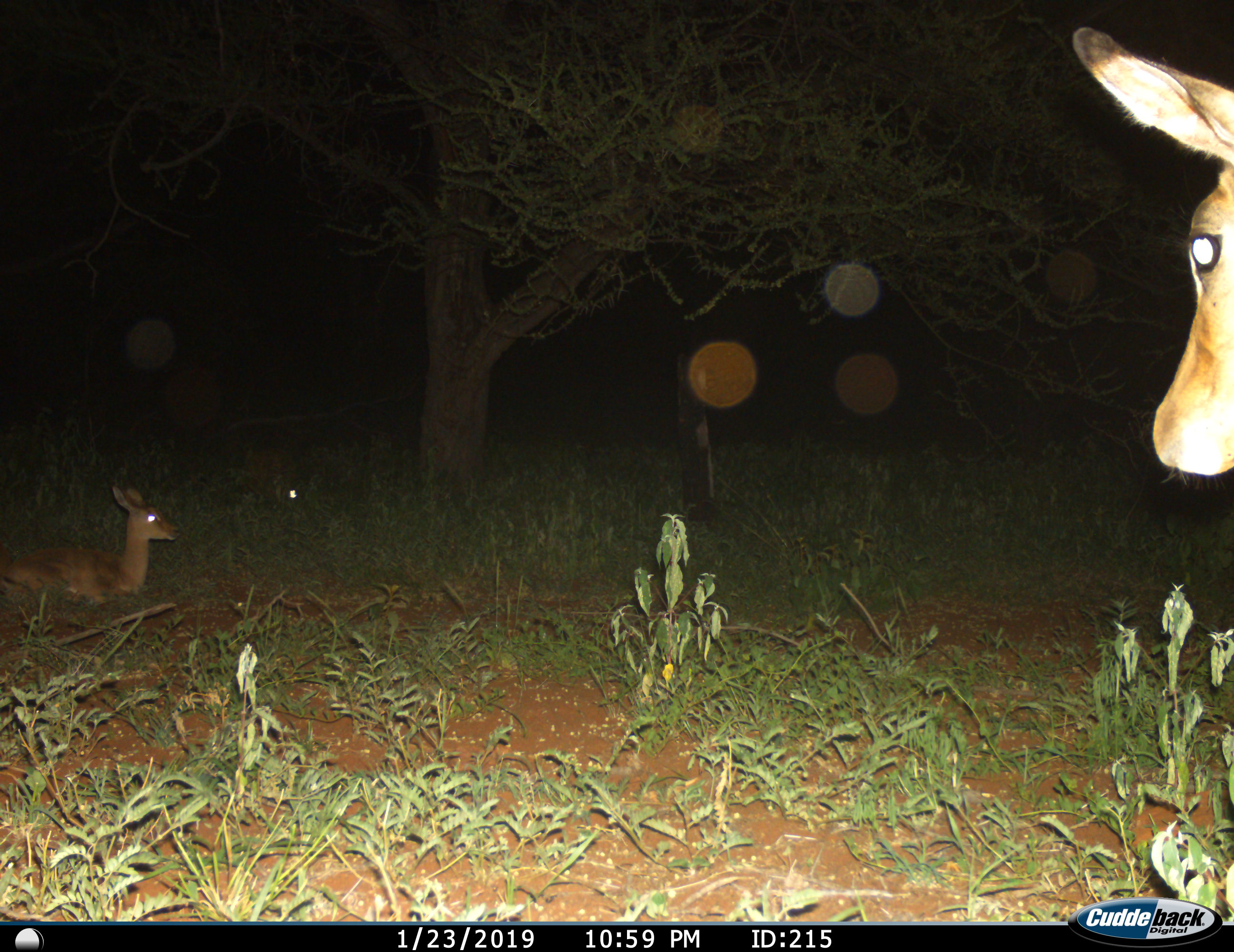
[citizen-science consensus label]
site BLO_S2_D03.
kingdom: Animalia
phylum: Chordata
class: Mammalia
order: Artiodactyla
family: Bovidae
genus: Aepyceros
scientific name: Aepyceros melampus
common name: impala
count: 2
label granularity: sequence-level